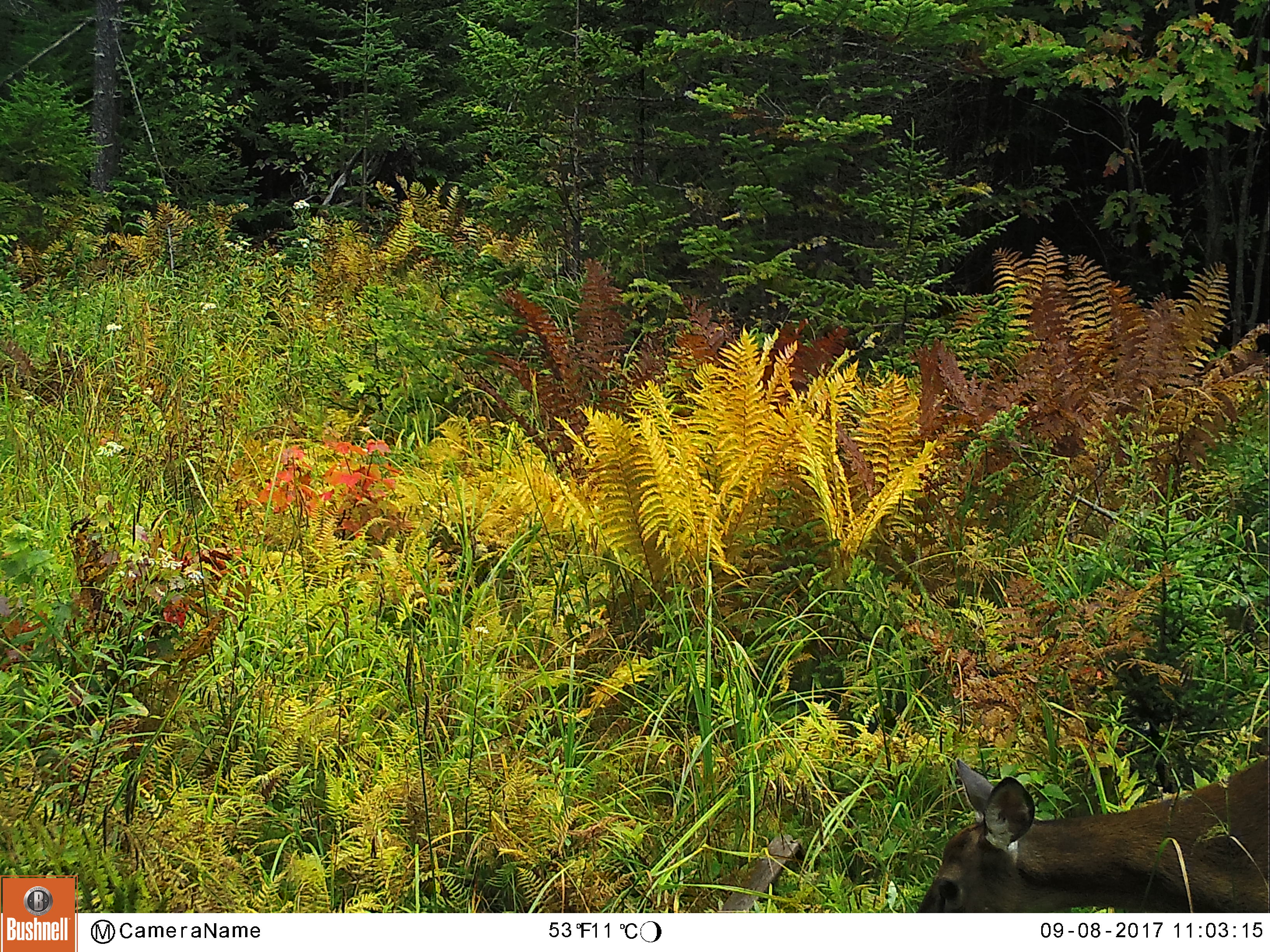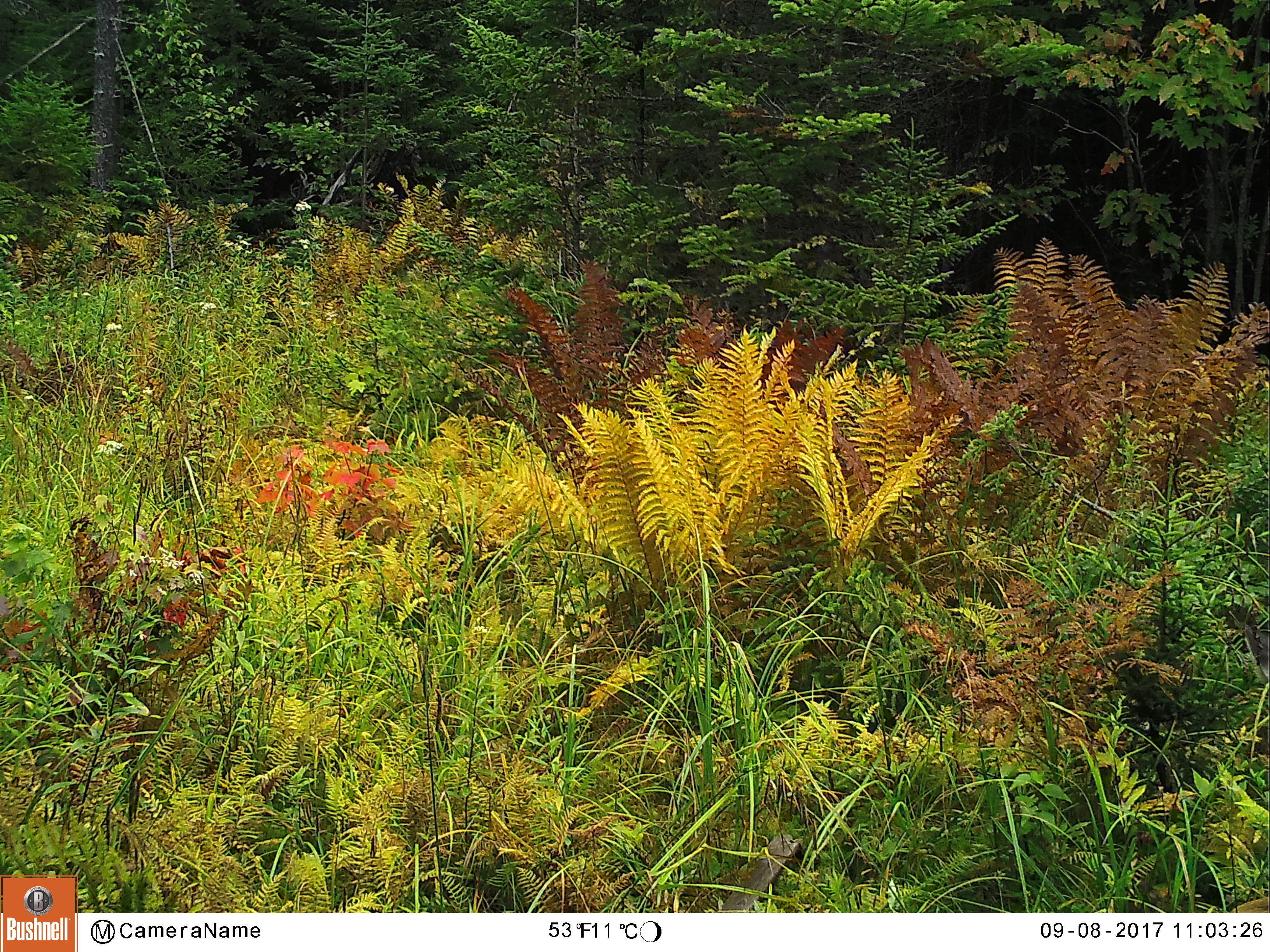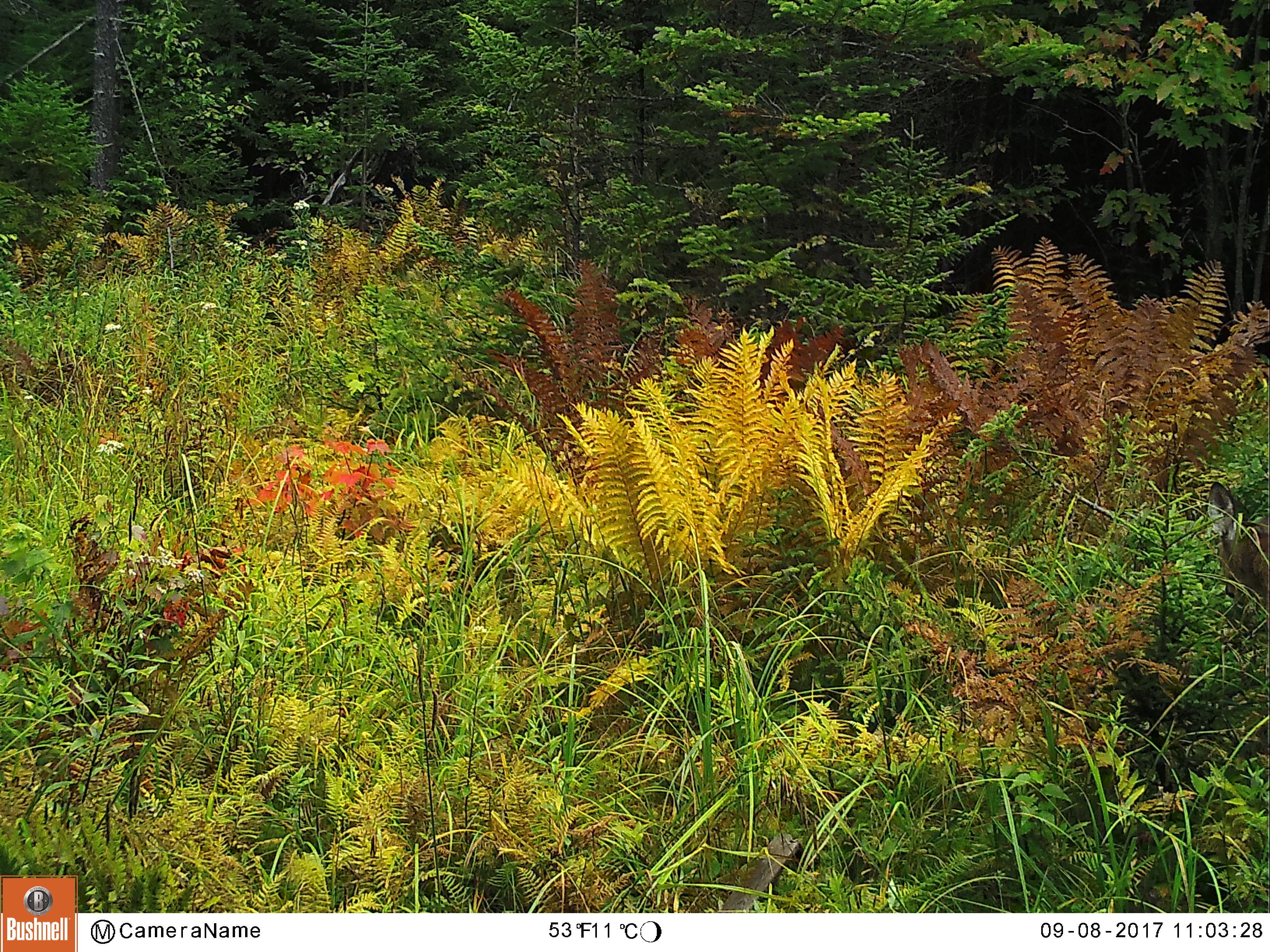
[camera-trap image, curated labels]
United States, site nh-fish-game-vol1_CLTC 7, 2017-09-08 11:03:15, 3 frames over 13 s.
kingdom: Animalia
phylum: Chordata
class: Mammalia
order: Artiodactyla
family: Cervidae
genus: Odocoileus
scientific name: Odocoileus virginianus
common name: white-tailed deer